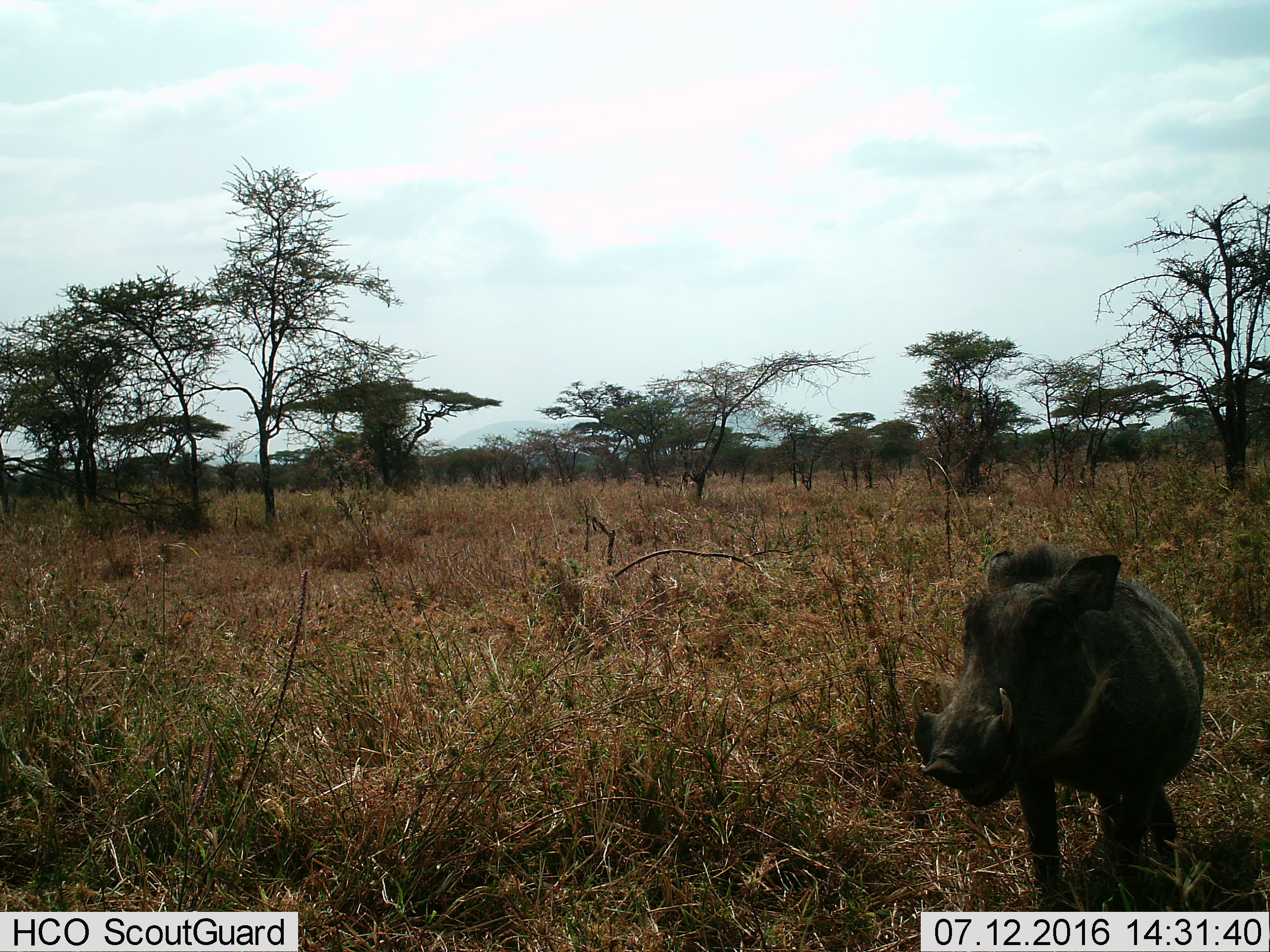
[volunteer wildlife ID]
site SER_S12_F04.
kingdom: Animalia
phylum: Chordata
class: Mammalia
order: Artiodactyla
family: Suidae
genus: Phacochoerus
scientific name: Phacochoerus africanus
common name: warthog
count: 1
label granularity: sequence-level